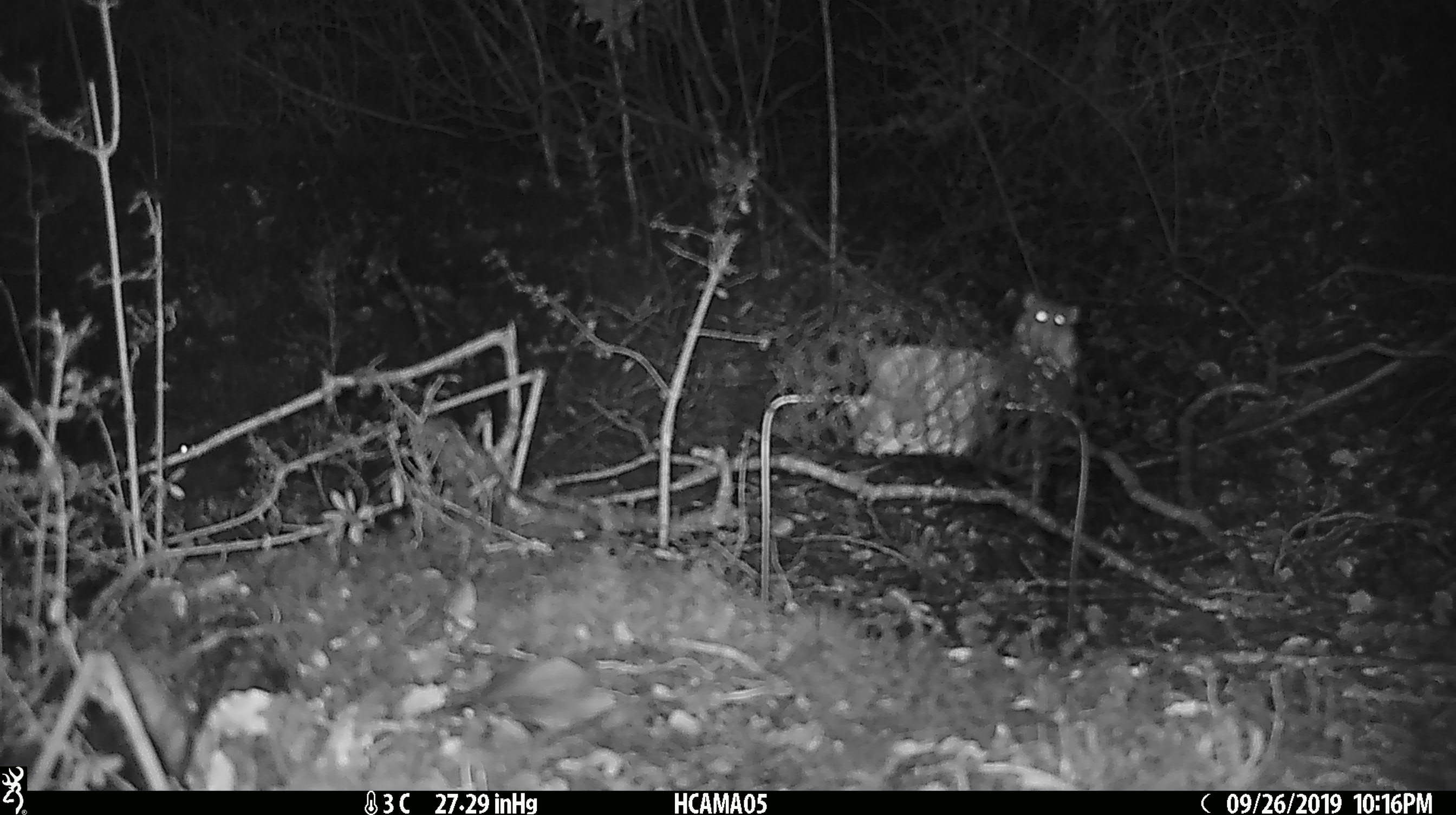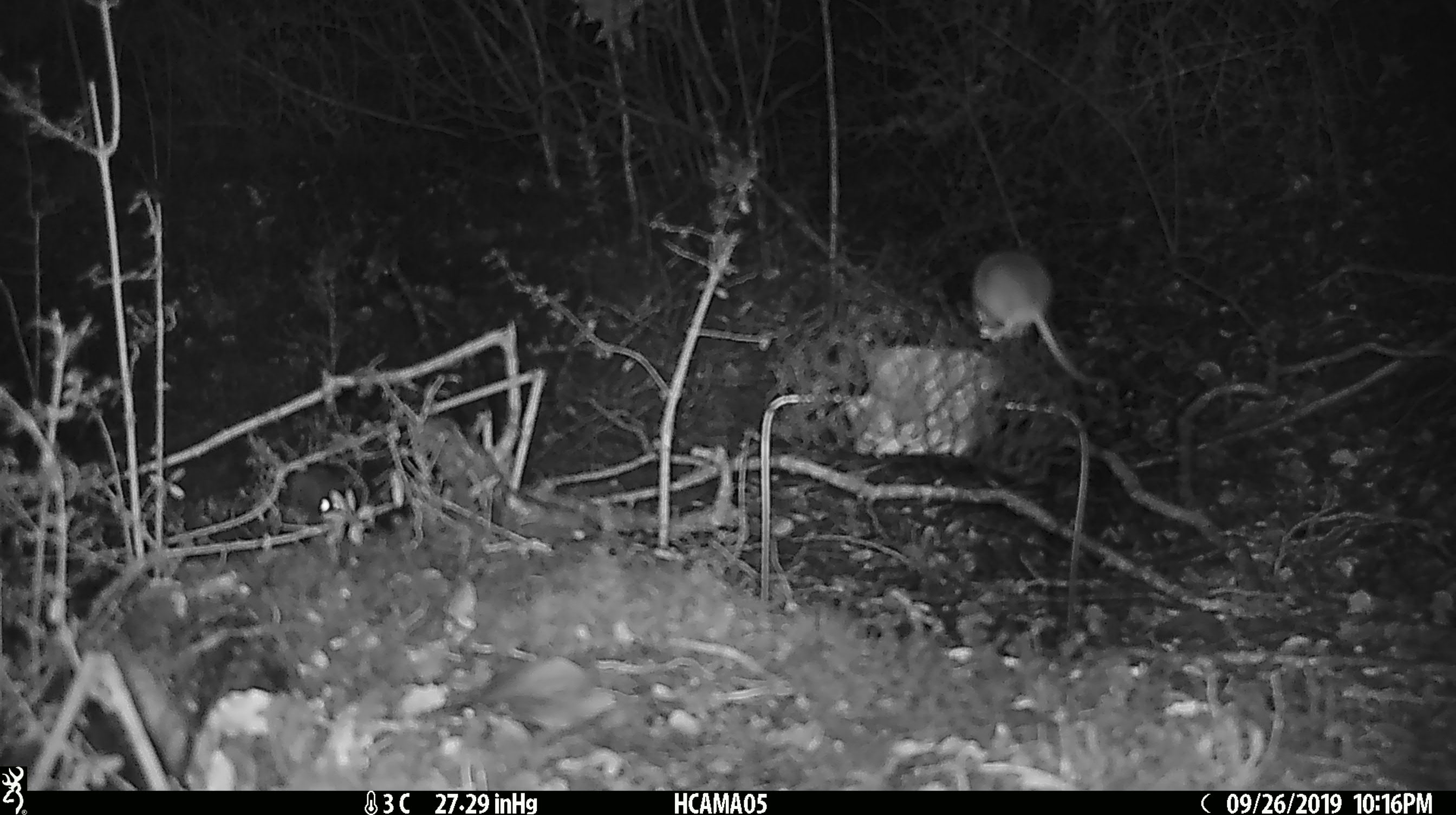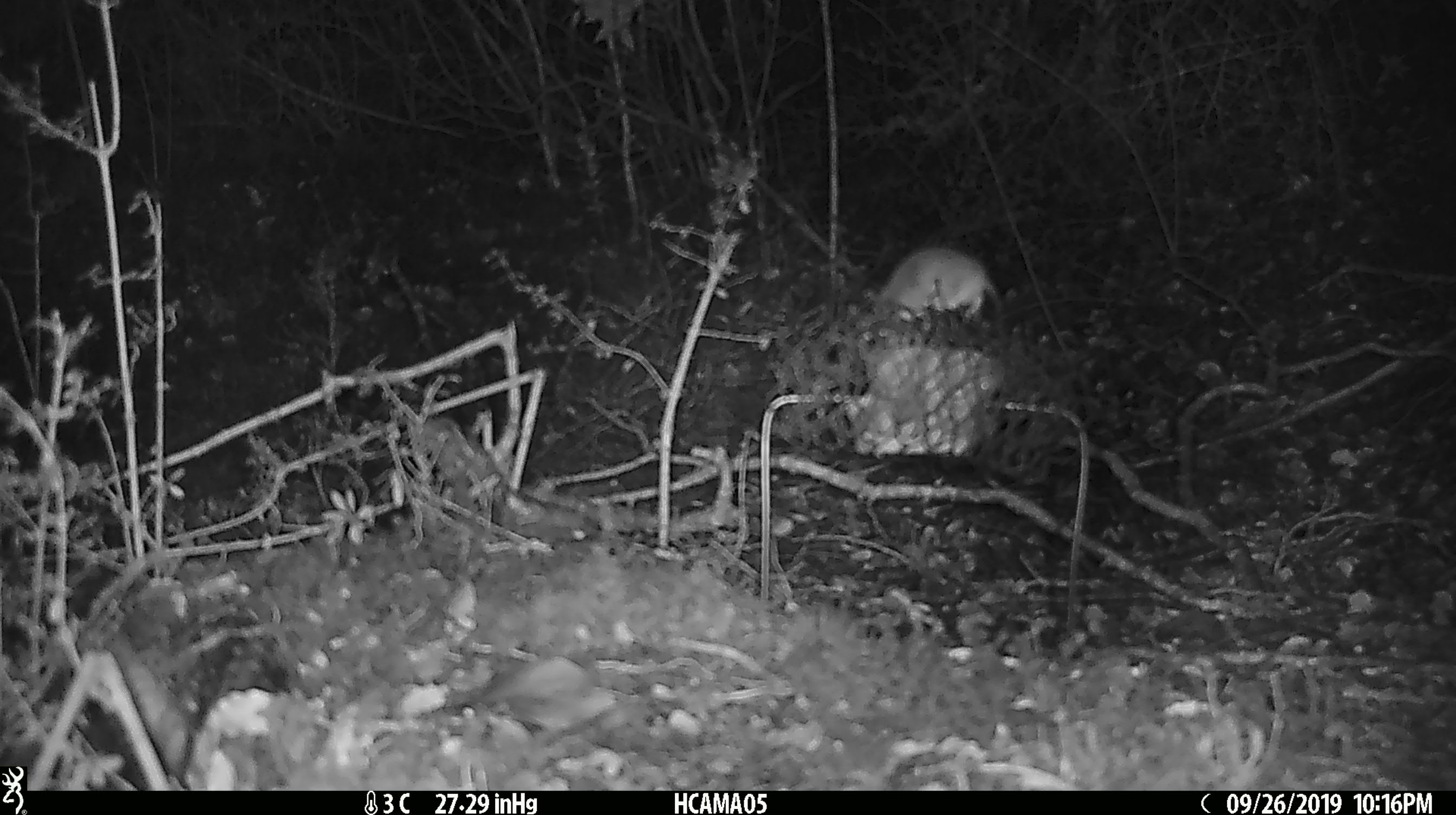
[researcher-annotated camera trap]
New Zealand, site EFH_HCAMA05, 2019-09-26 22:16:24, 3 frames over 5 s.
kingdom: Animalia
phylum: Chordata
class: Mammalia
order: Rodentia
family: Muridae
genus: Mus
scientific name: Mus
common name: mouse